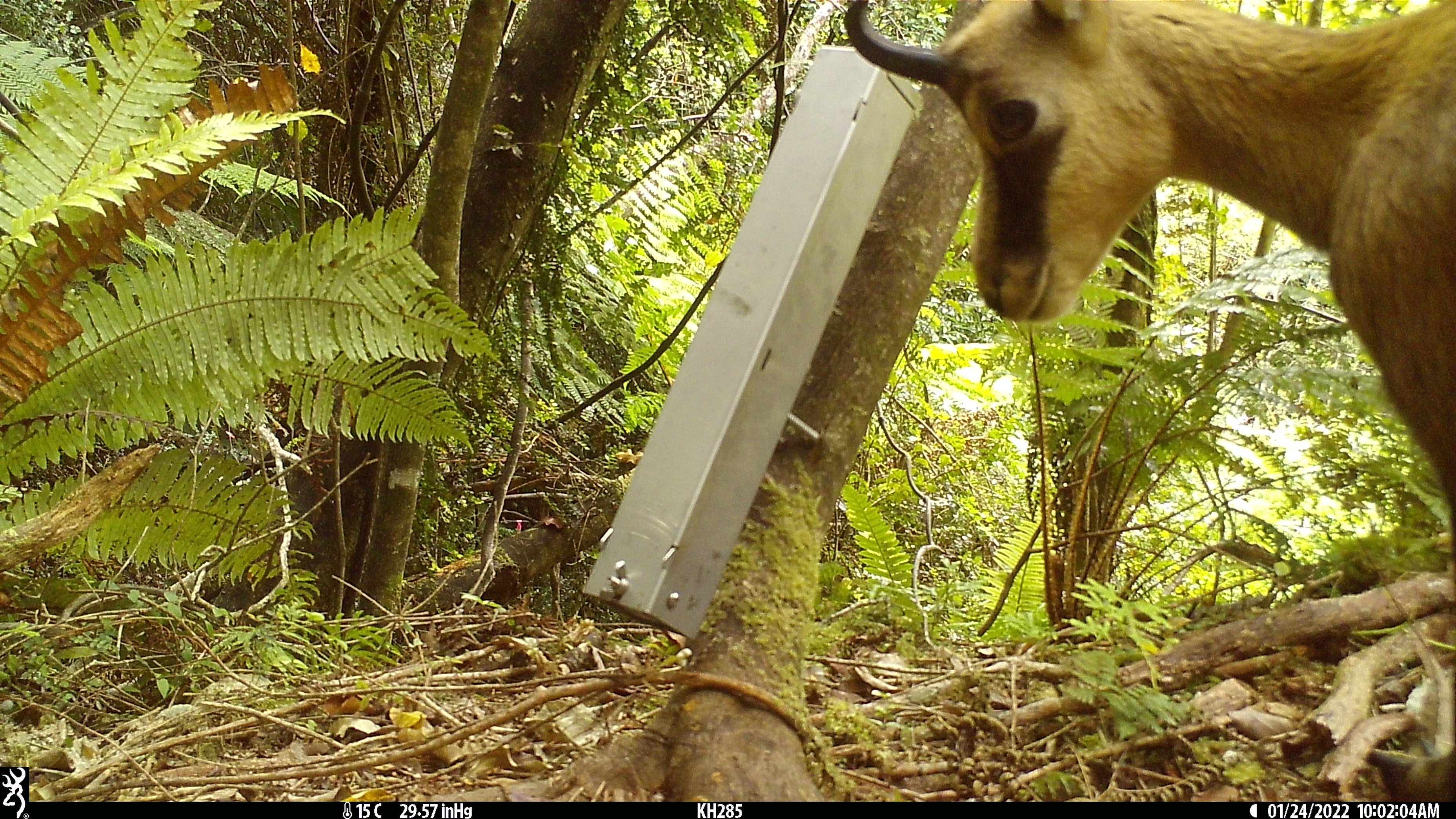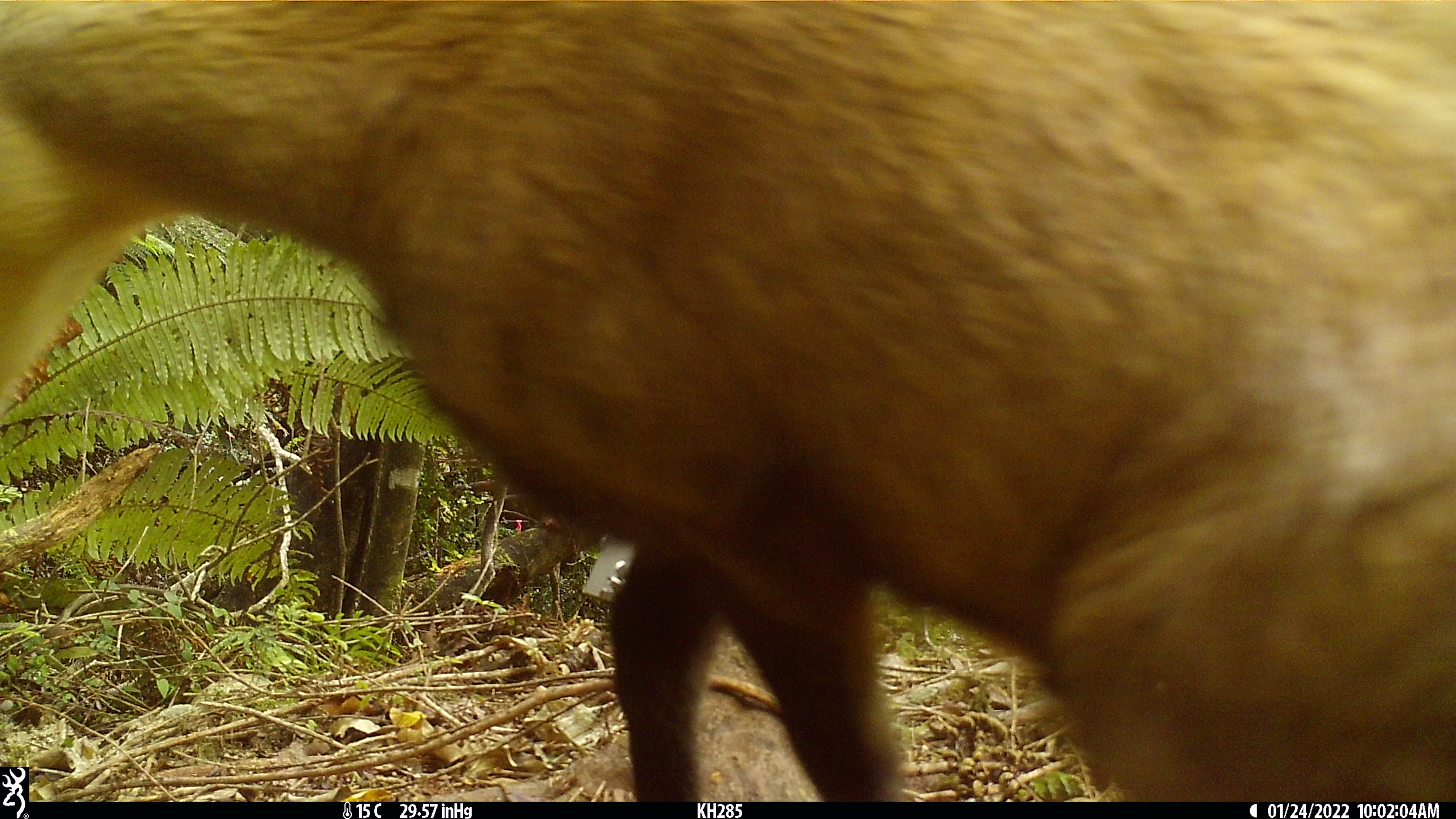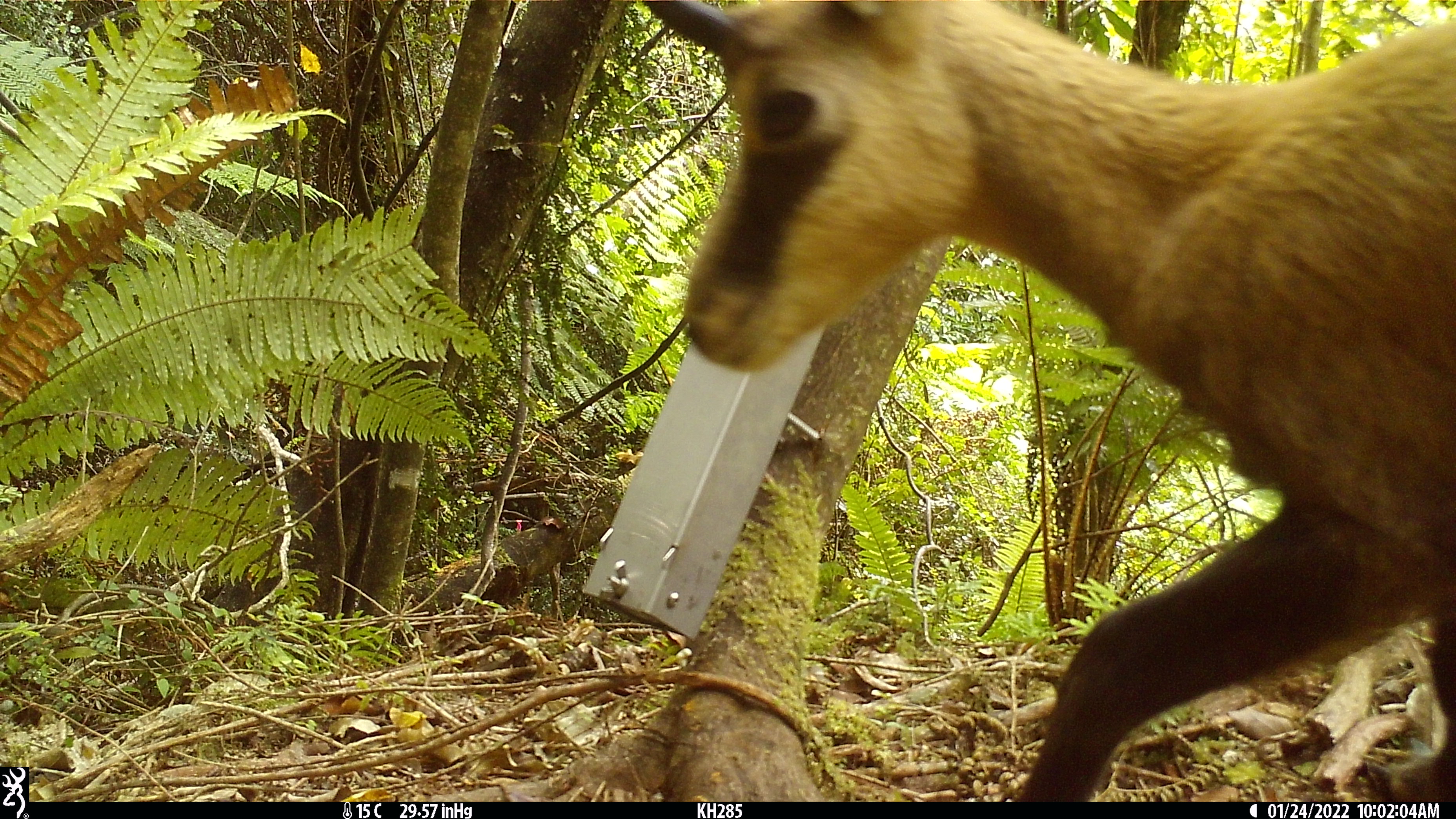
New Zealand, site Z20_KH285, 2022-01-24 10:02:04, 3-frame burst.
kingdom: Animalia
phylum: Chordata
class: Mammalia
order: Artiodactyla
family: Bovidae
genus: Rupicapra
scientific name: Rupicapra rupicapra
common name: alpine chamois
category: chamois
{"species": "chamois (alpine chamois) (Rupicapra rupicapra)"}